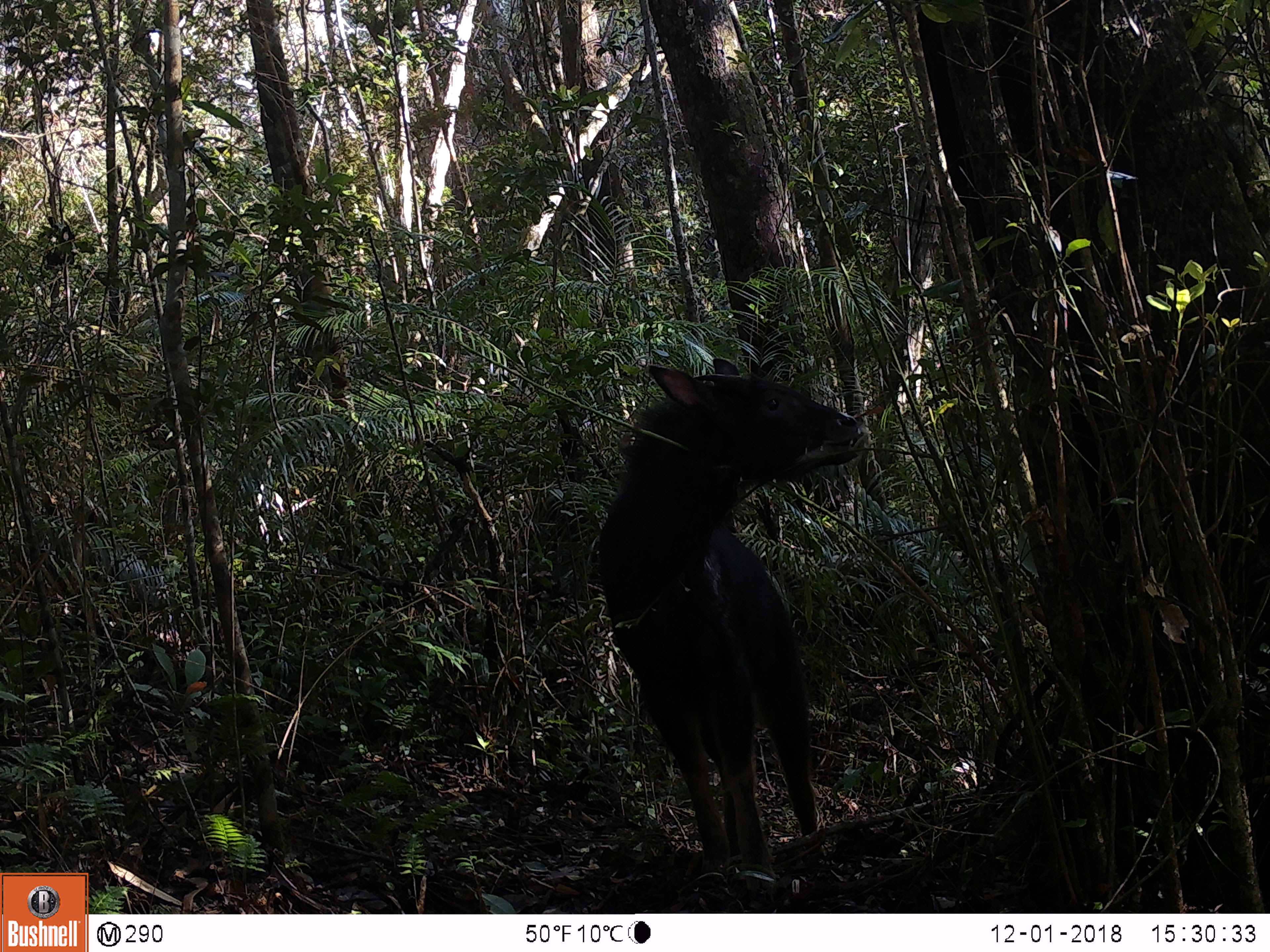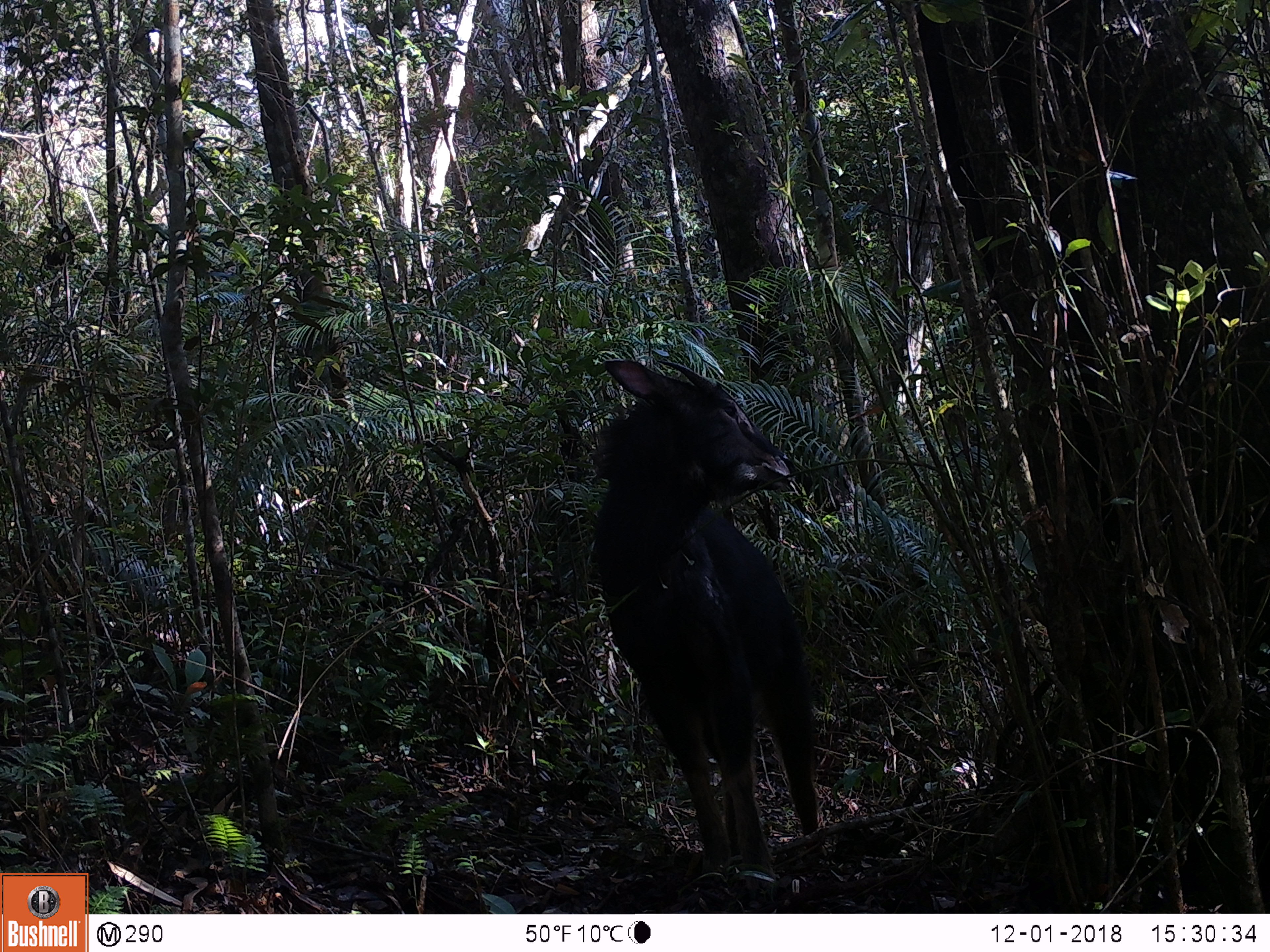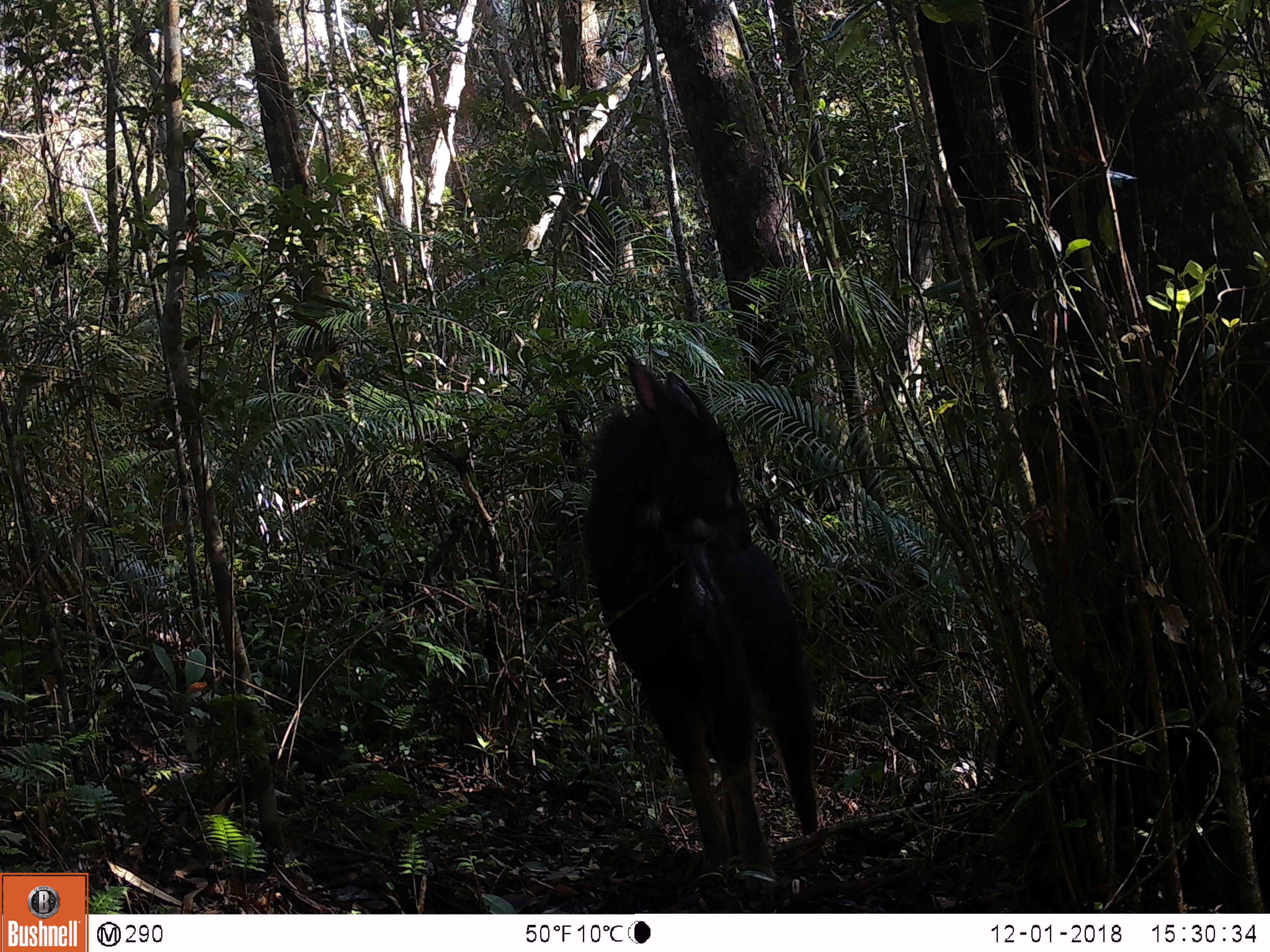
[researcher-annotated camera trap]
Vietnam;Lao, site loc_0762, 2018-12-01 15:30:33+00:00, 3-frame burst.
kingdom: Animalia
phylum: Chordata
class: Mammalia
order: Artiodactyla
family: Bovidae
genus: Capricornis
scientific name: Capricornis sumatraensis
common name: chinese serow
Chinese serow (Capricornis sumatraensis). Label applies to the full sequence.